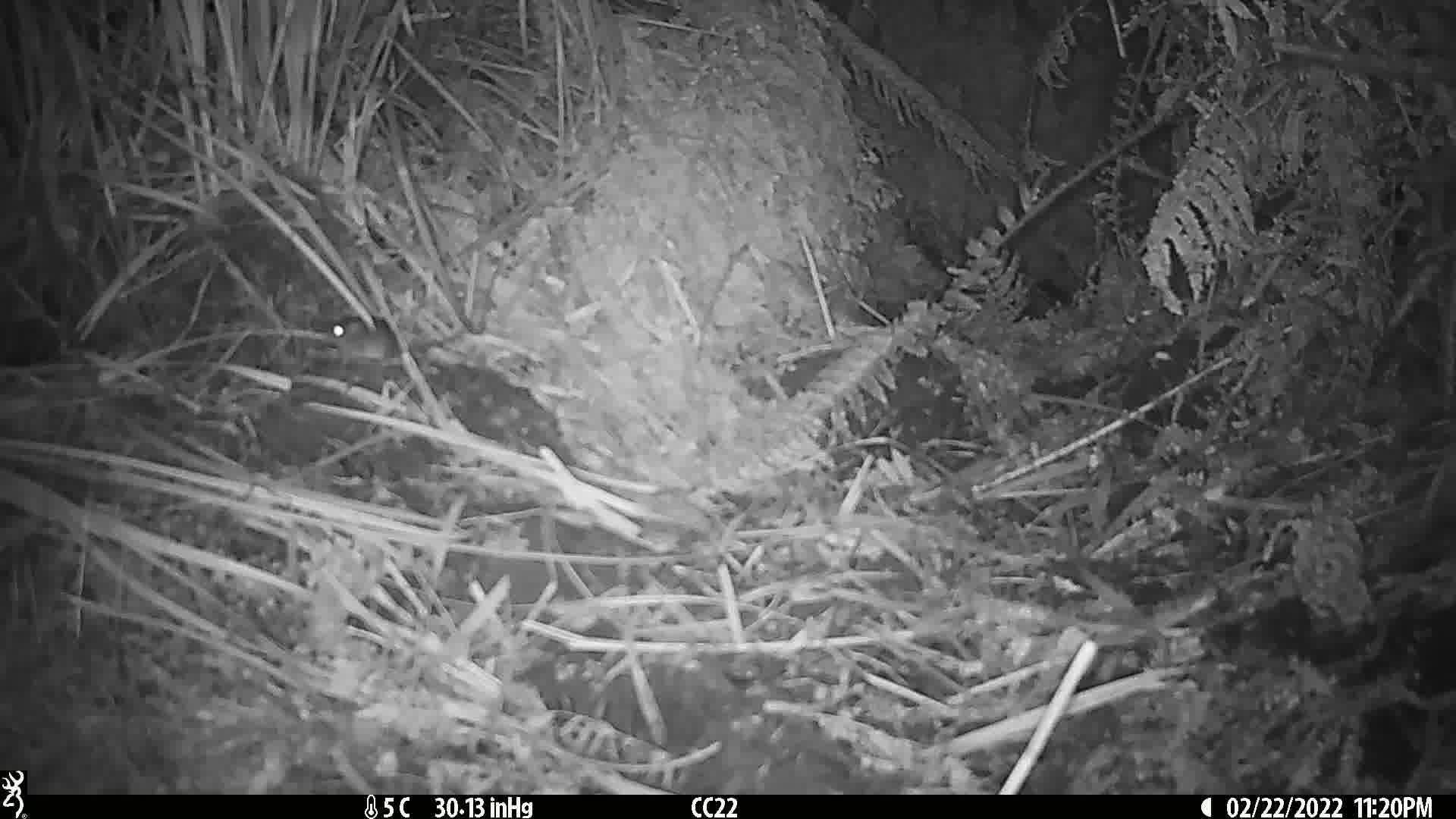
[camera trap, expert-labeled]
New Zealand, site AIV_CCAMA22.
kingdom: Animalia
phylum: Chordata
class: Mammalia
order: Rodentia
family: Muridae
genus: Mus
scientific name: Mus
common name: mouse